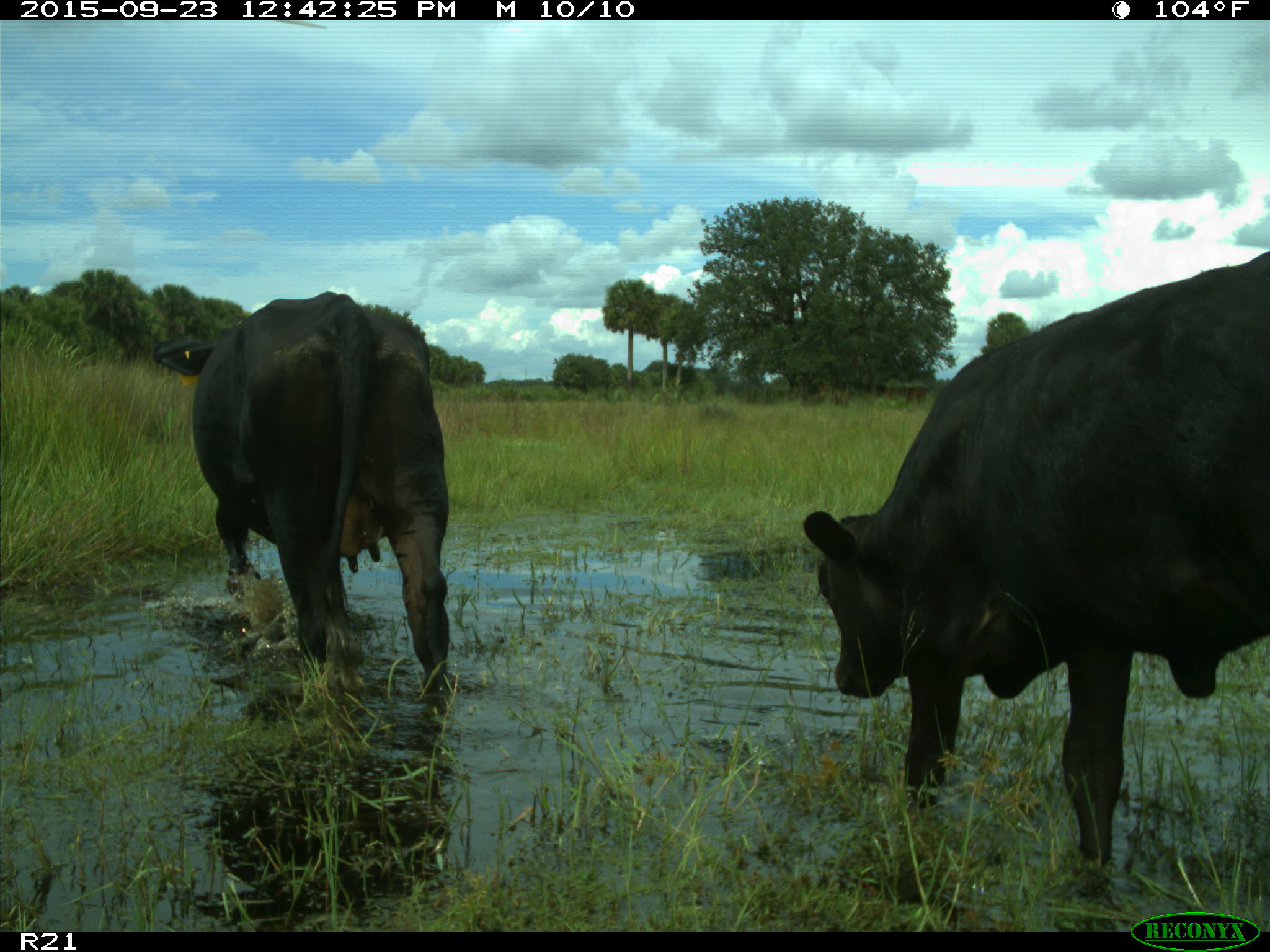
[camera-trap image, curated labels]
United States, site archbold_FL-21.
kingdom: Animalia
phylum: Chordata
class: Mammalia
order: Artiodactyla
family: Bovidae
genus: Bos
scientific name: Bos taurus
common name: domestic cow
Bos taurus (domestic cow).